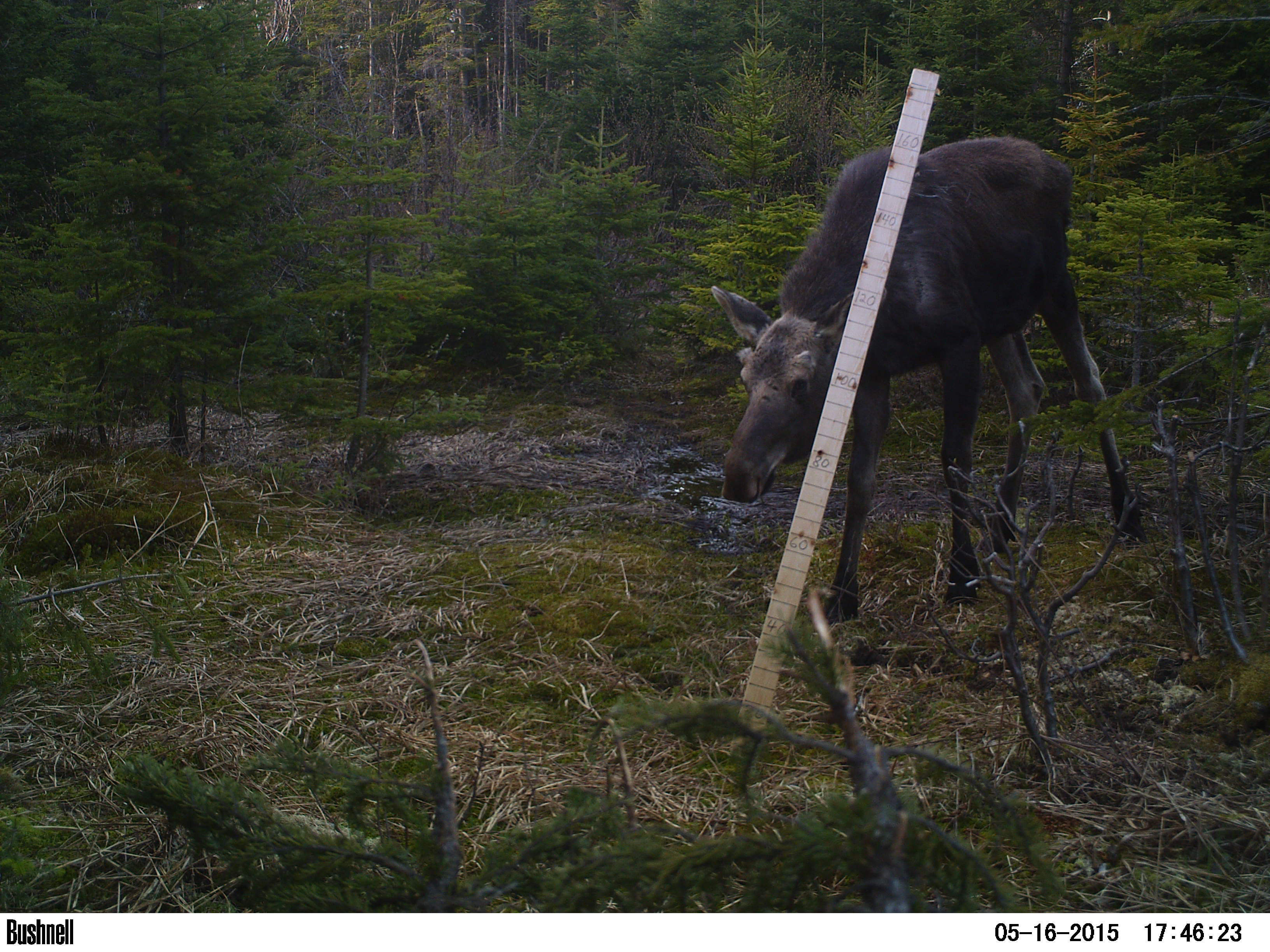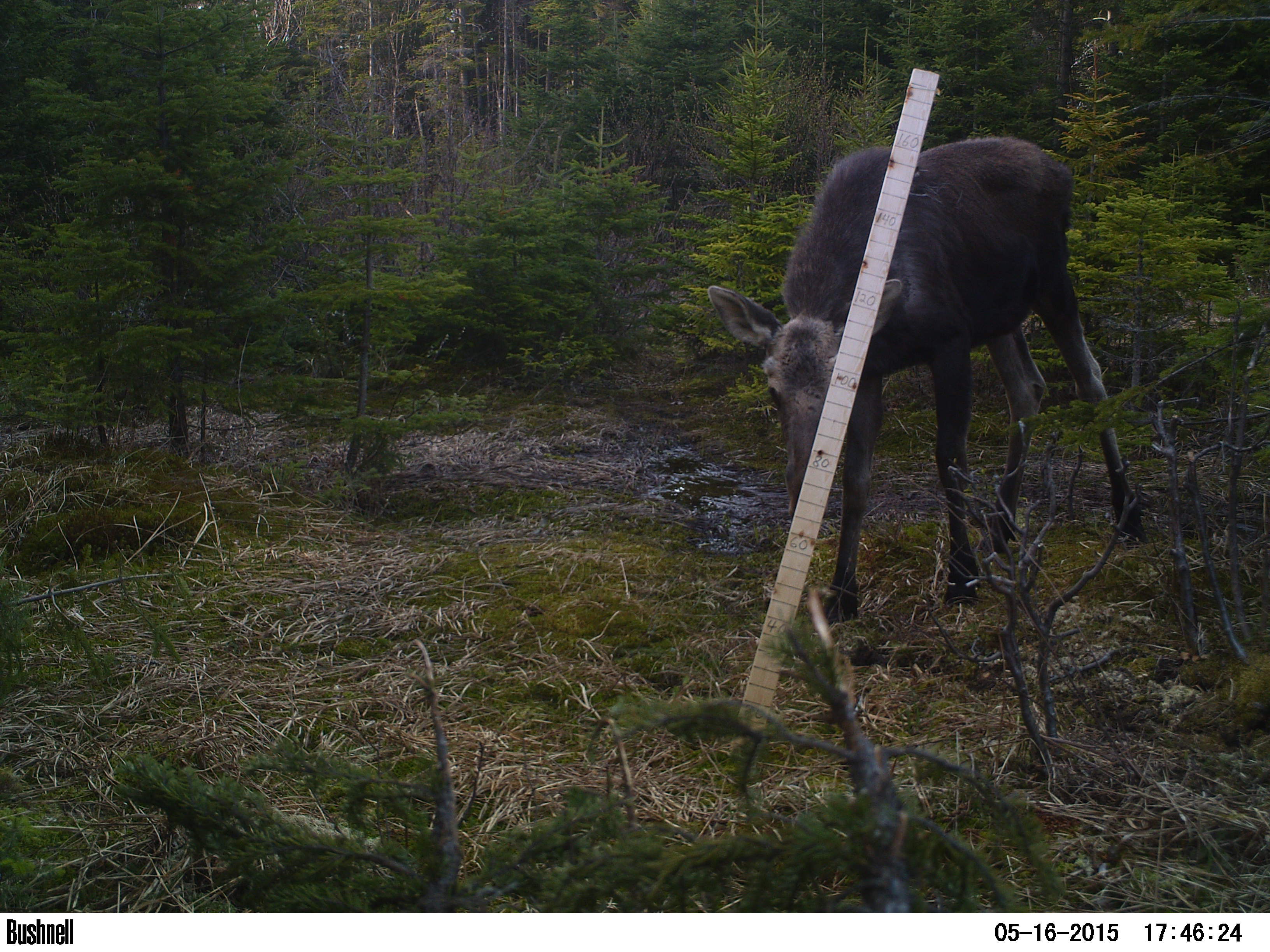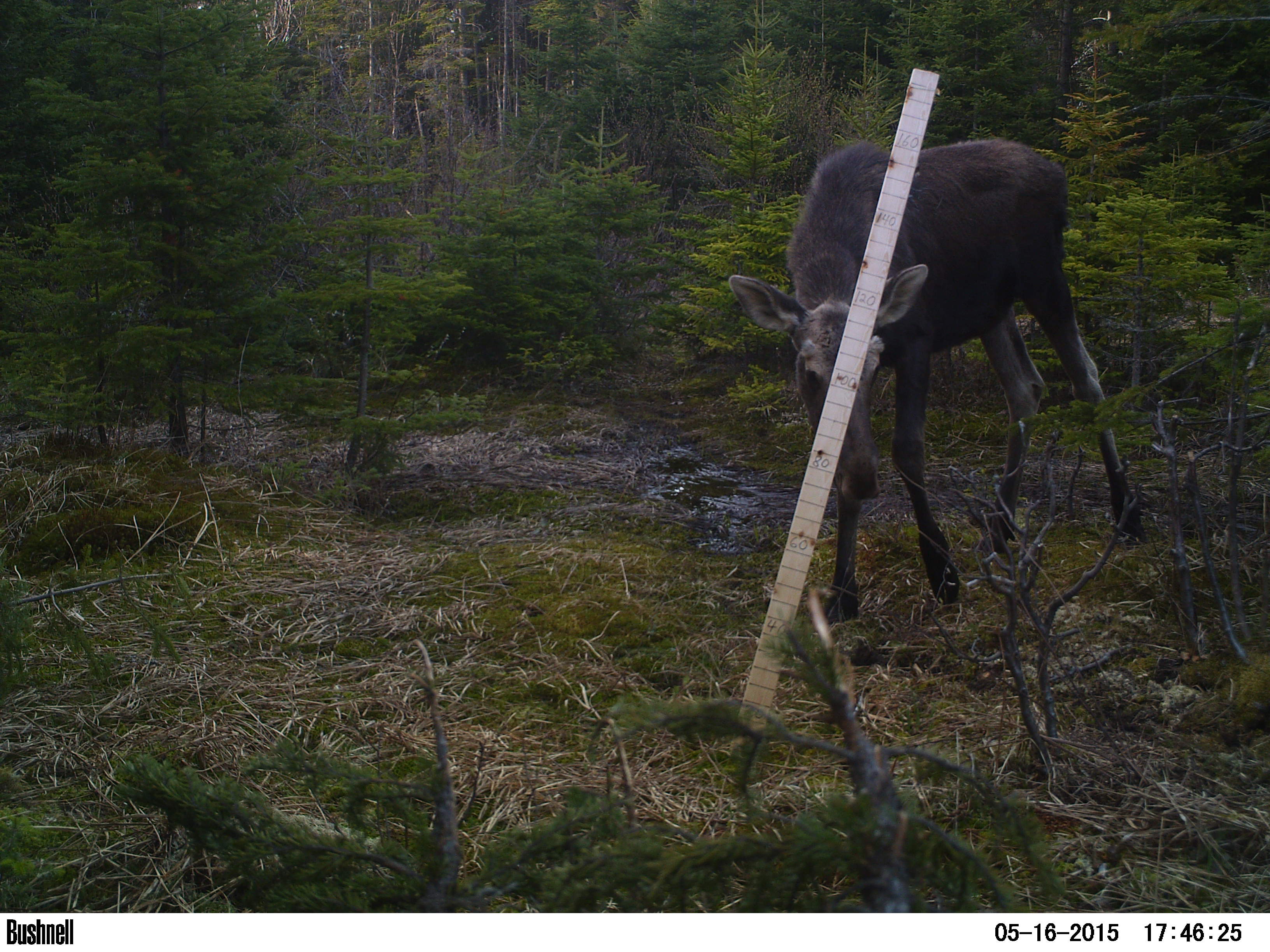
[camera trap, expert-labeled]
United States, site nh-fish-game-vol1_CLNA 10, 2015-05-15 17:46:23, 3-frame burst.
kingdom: Animalia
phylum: Chordata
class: Mammalia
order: Artiodactyla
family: Cervidae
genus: Alces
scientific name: Alces alces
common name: moose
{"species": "moose (Alces alces)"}